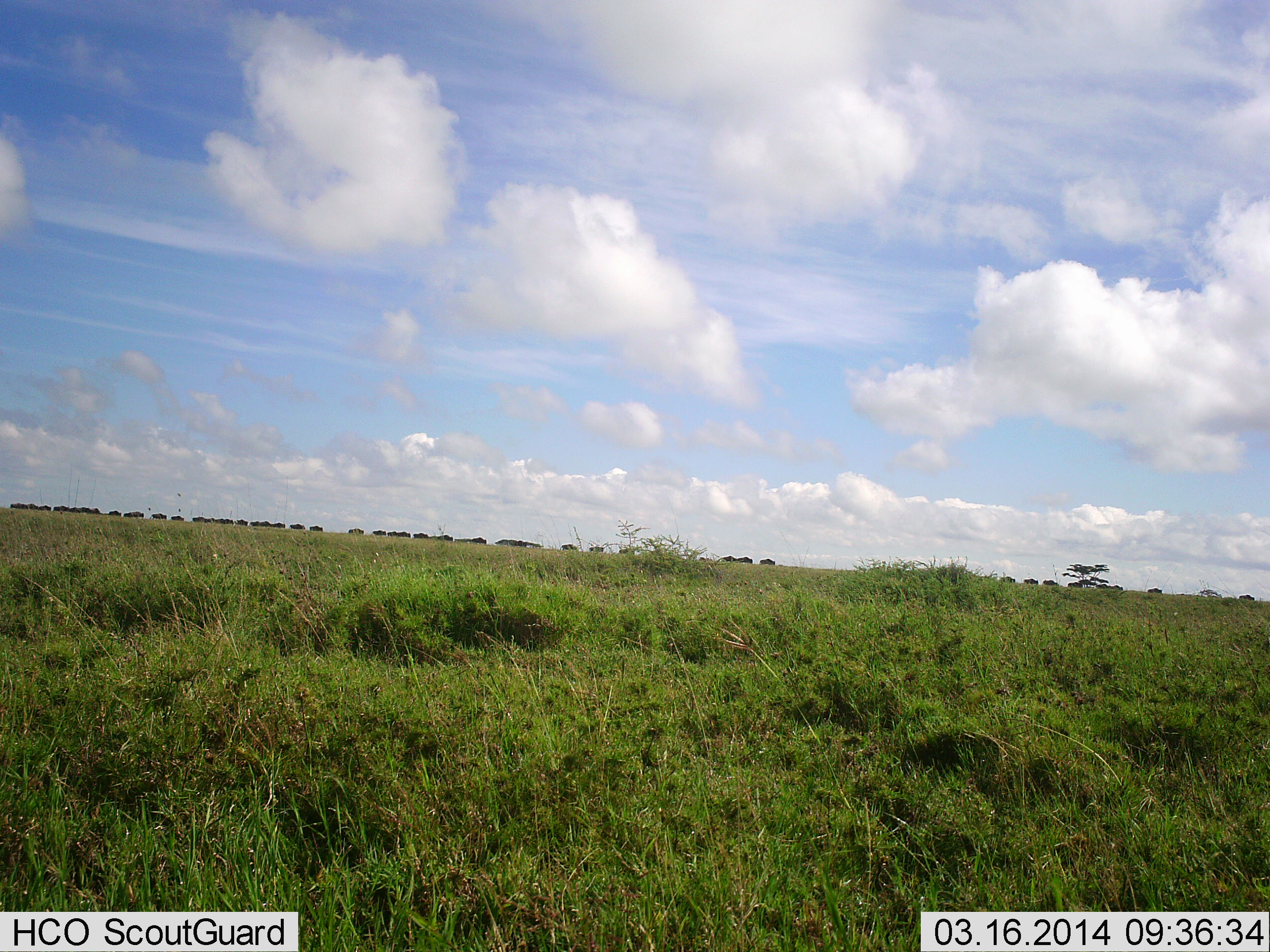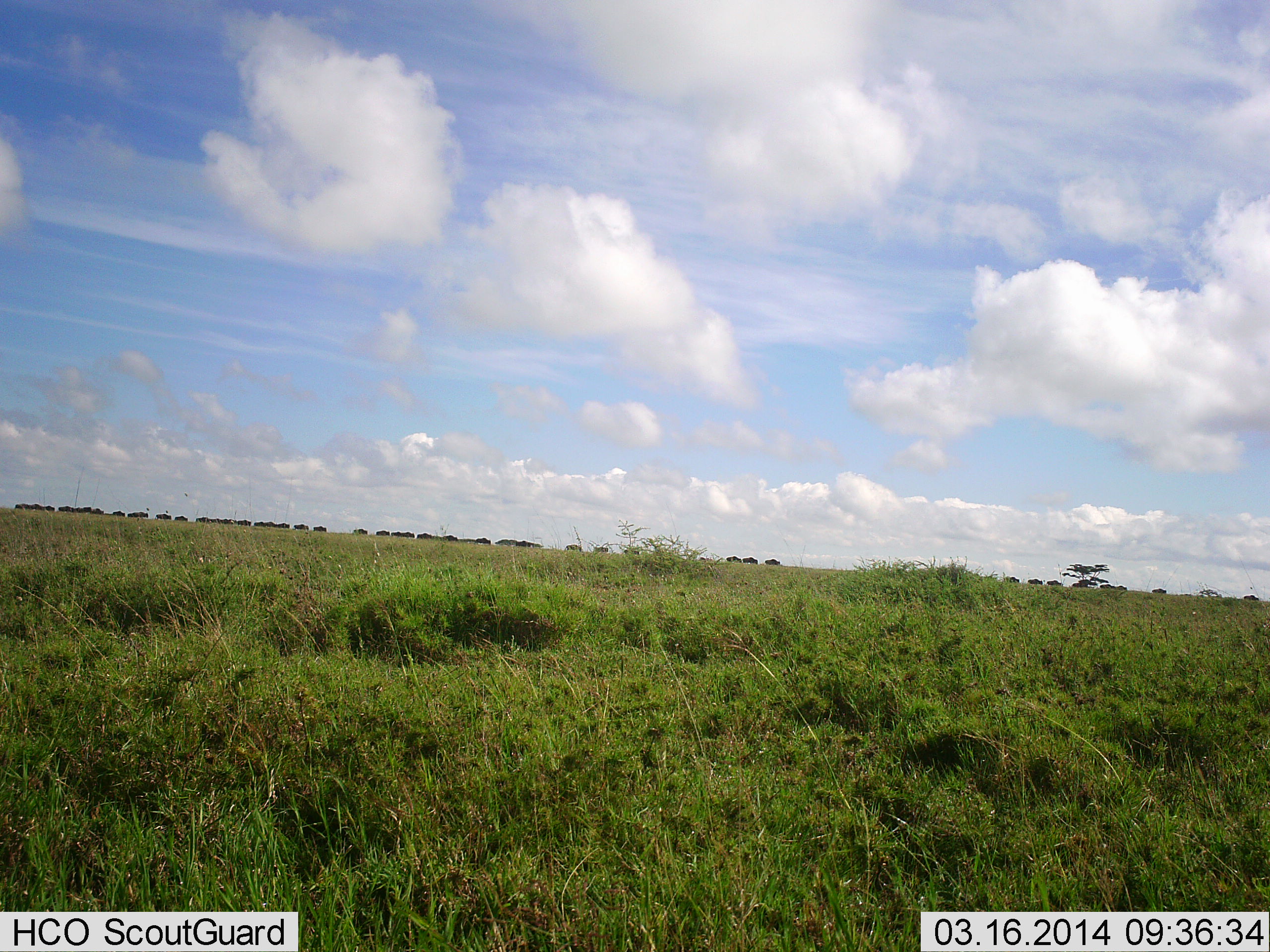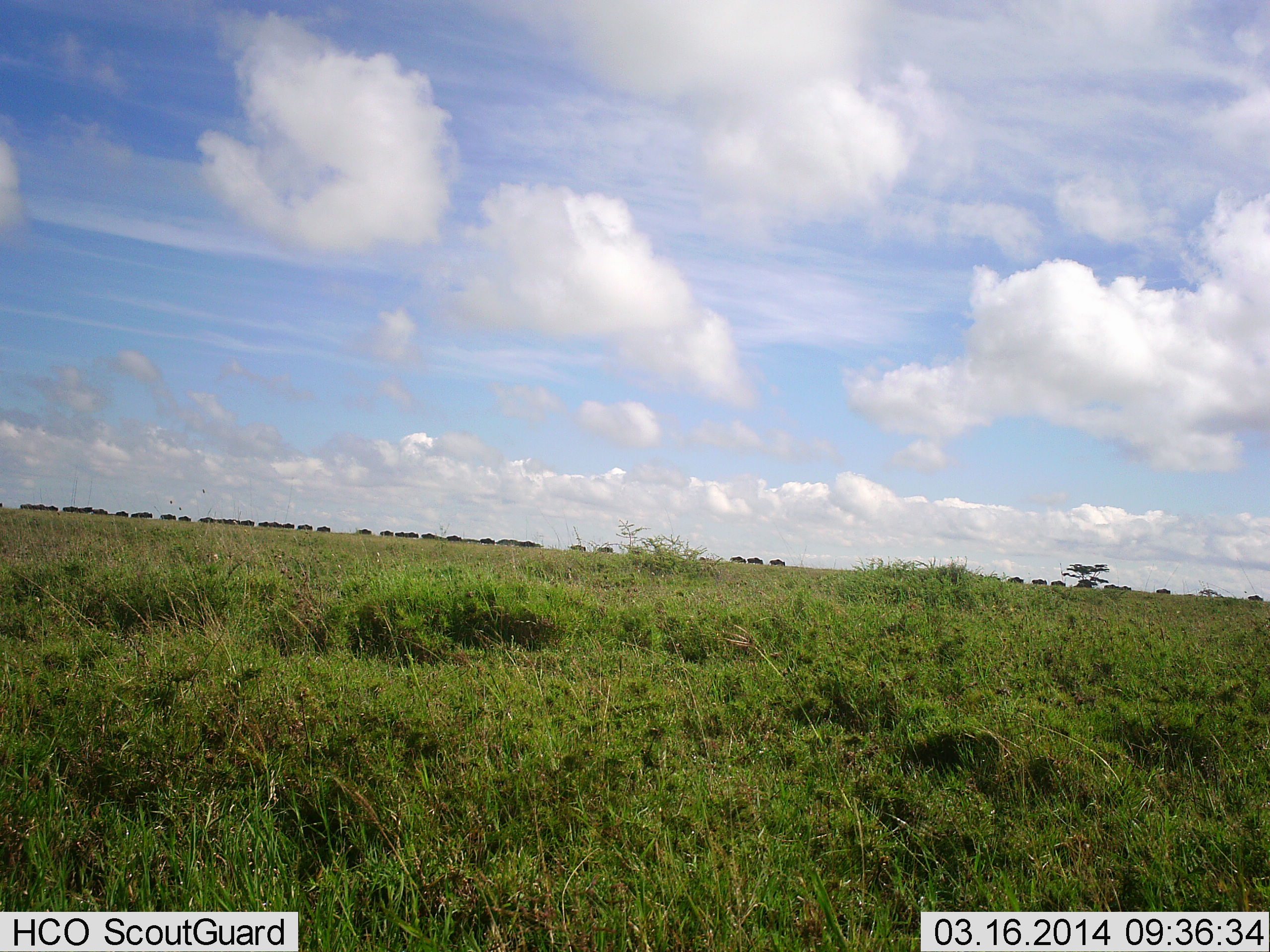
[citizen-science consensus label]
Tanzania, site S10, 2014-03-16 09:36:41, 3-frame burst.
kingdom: Animalia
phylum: Chordata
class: Mammalia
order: Artiodactyla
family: Bovidae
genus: Connochaetes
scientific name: Connochaetes taurinus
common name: blue wildebeest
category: wildebeest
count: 11-50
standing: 0%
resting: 0%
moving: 100%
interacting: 0%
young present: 0%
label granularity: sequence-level